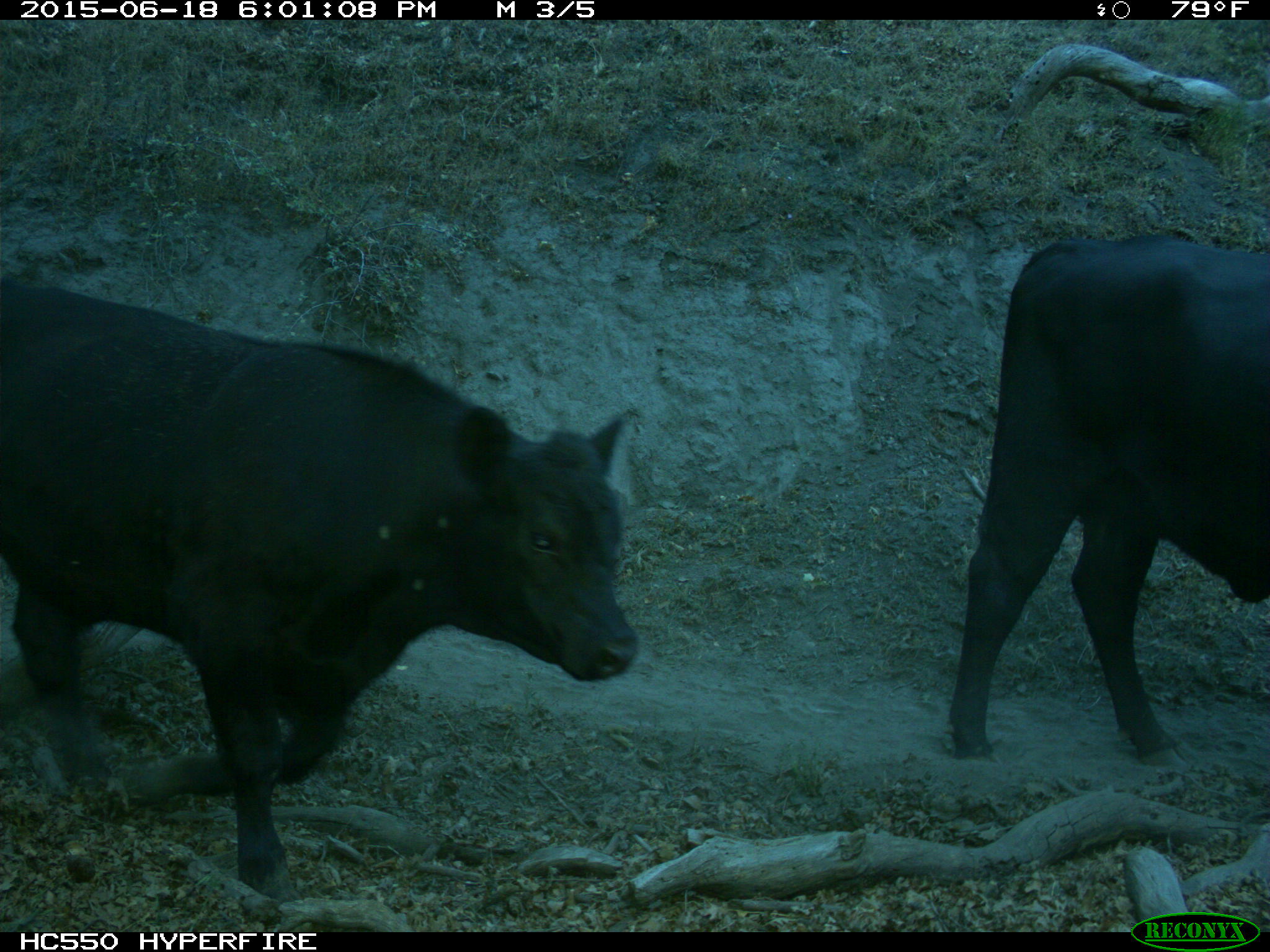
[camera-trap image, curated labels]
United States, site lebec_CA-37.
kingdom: Animalia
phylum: Chordata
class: Mammalia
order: Artiodactyla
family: Bovidae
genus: Bos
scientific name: Bos taurus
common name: domestic cow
Bos taurus (domestic cow).